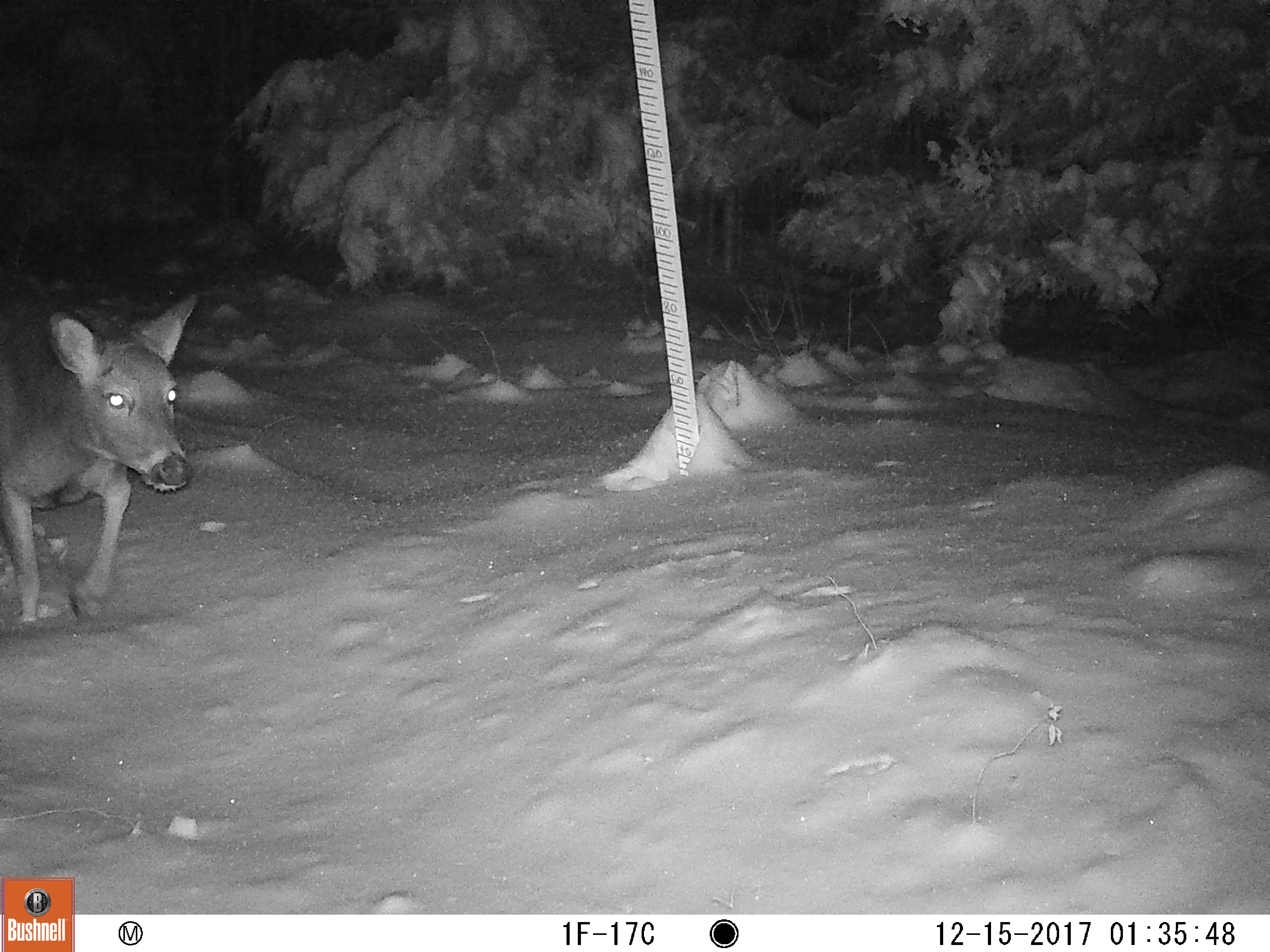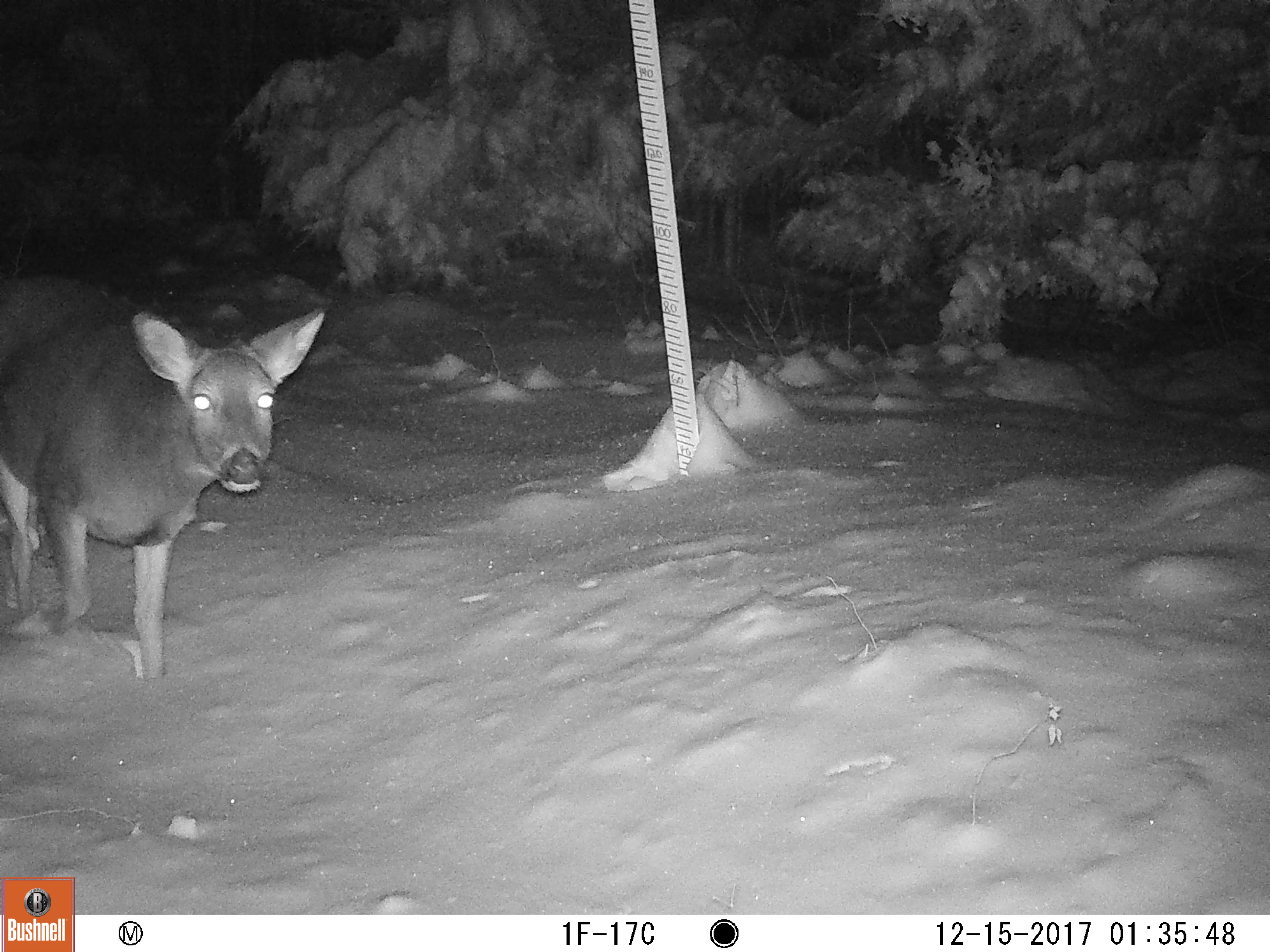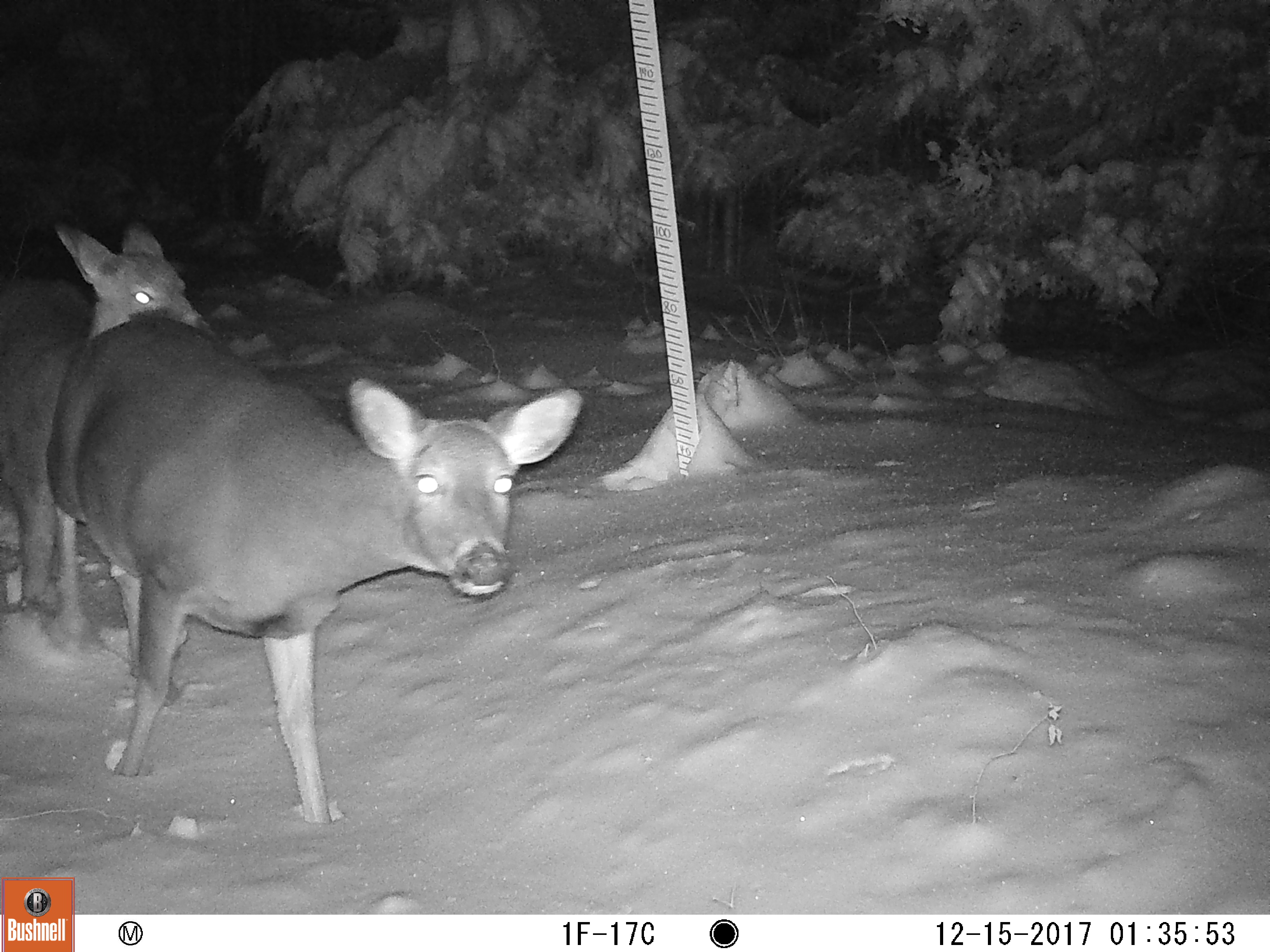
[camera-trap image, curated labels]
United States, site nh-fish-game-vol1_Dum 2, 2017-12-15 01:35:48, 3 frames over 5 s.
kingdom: Animalia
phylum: Chordata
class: Mammalia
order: Artiodactyla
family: Cervidae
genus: Odocoileus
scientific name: Odocoileus virginianus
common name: white-tailed deer